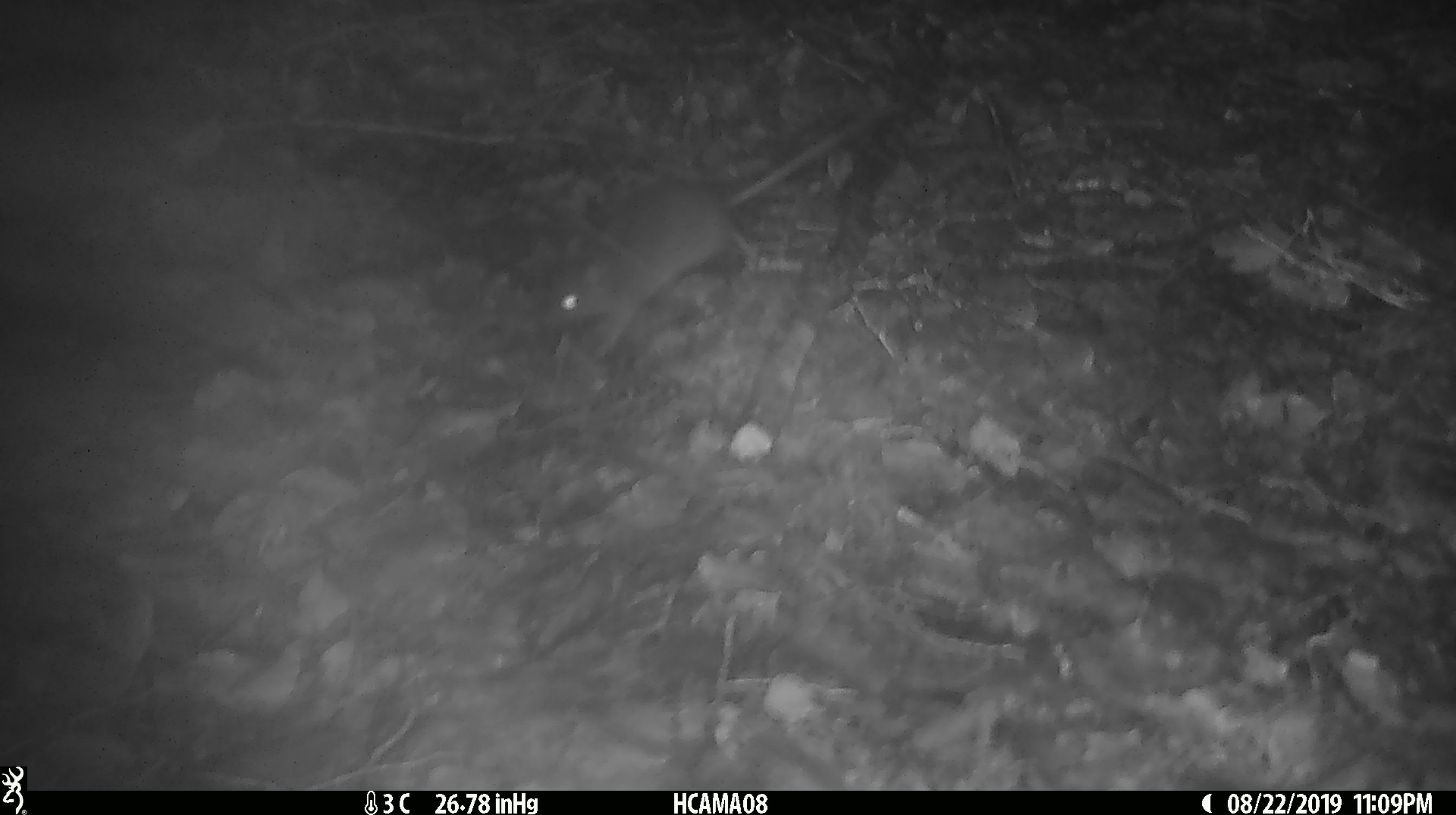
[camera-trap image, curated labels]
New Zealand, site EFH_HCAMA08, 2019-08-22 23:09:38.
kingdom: Animalia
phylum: Chordata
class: Mammalia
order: Rodentia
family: Muridae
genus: Mus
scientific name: Mus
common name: mouse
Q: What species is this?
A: Mouse (Mus).